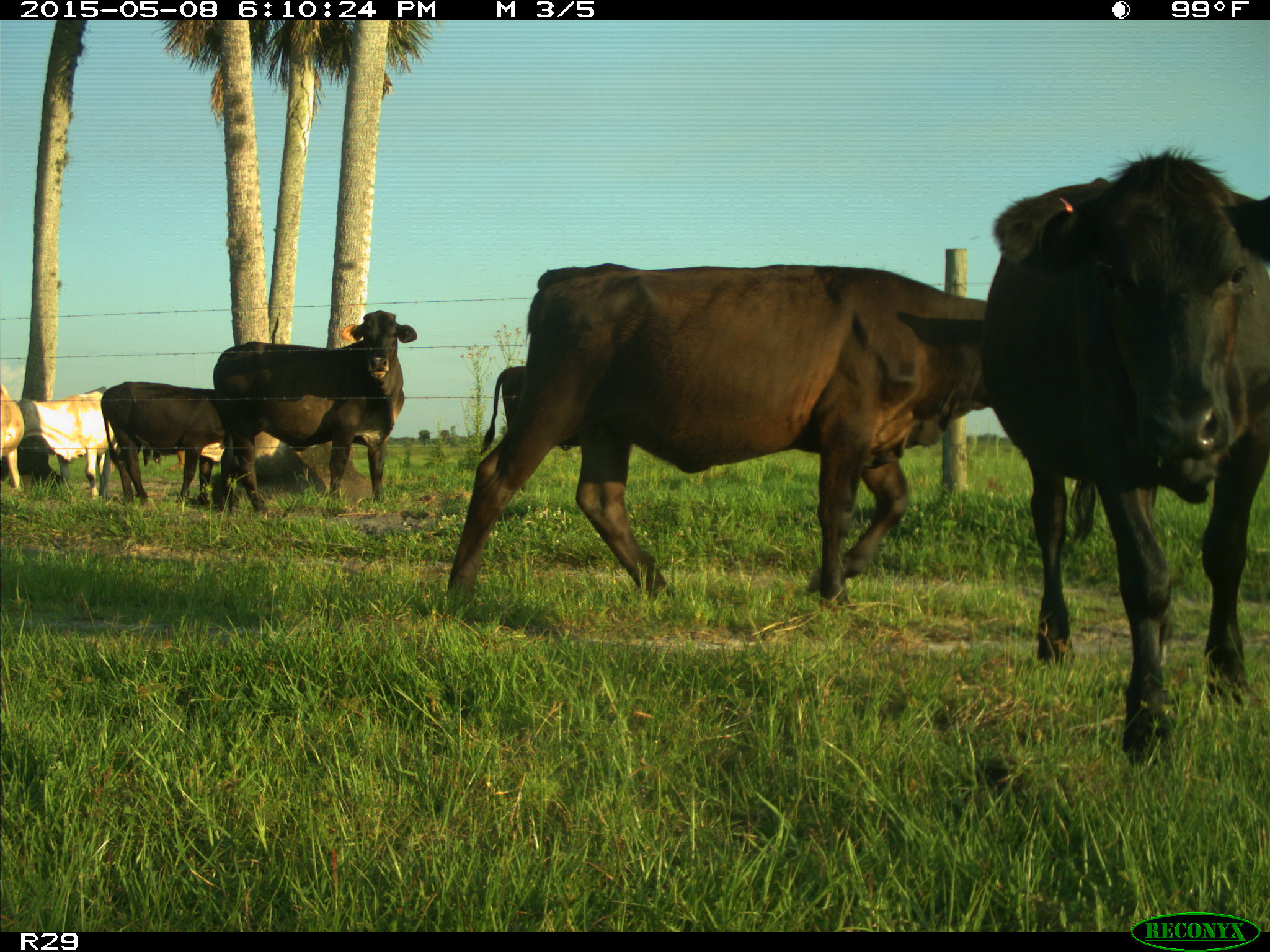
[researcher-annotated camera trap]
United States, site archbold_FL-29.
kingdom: Animalia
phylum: Chordata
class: Mammalia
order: Artiodactyla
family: Bovidae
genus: Bos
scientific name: Bos taurus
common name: domestic cow